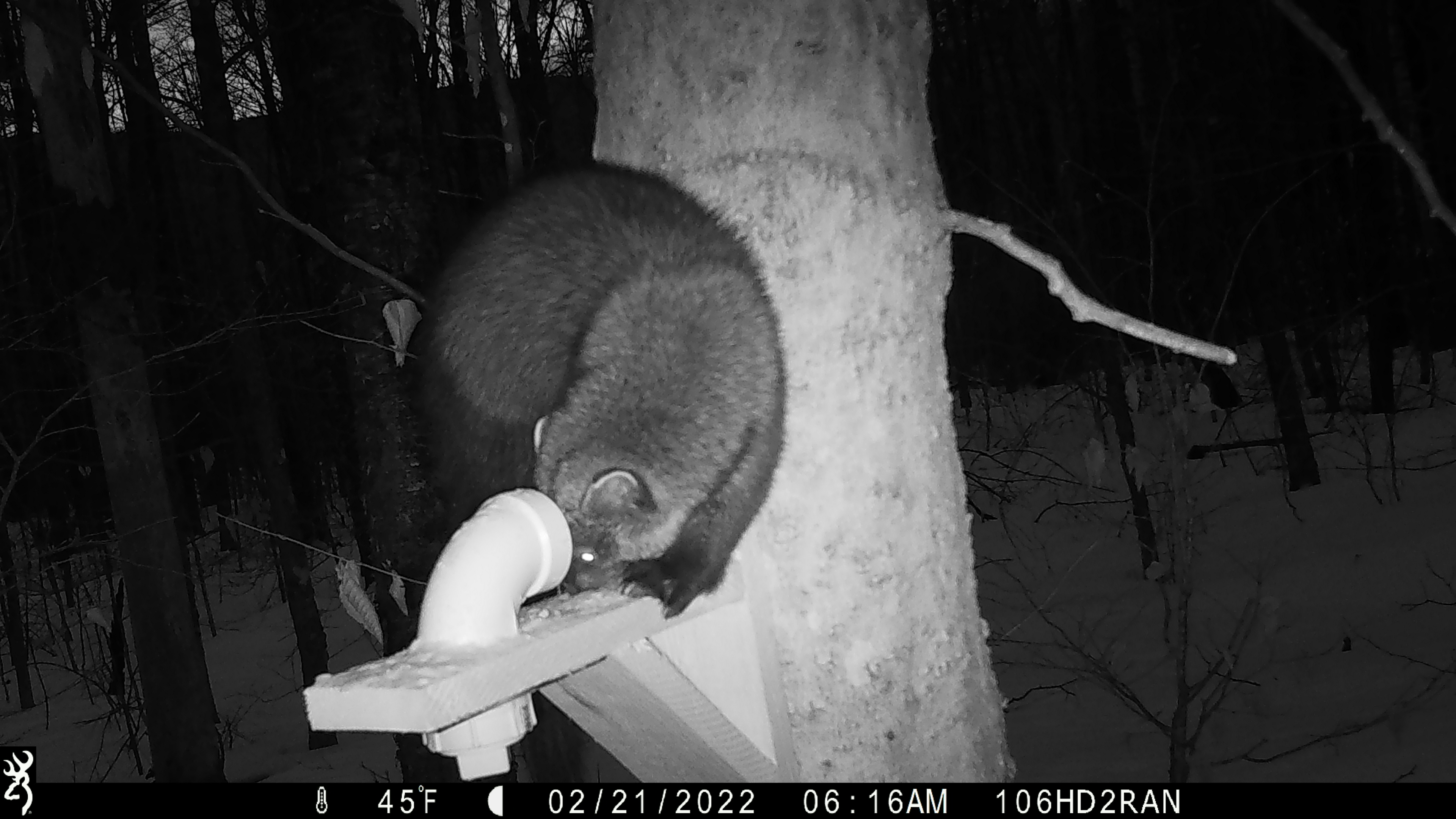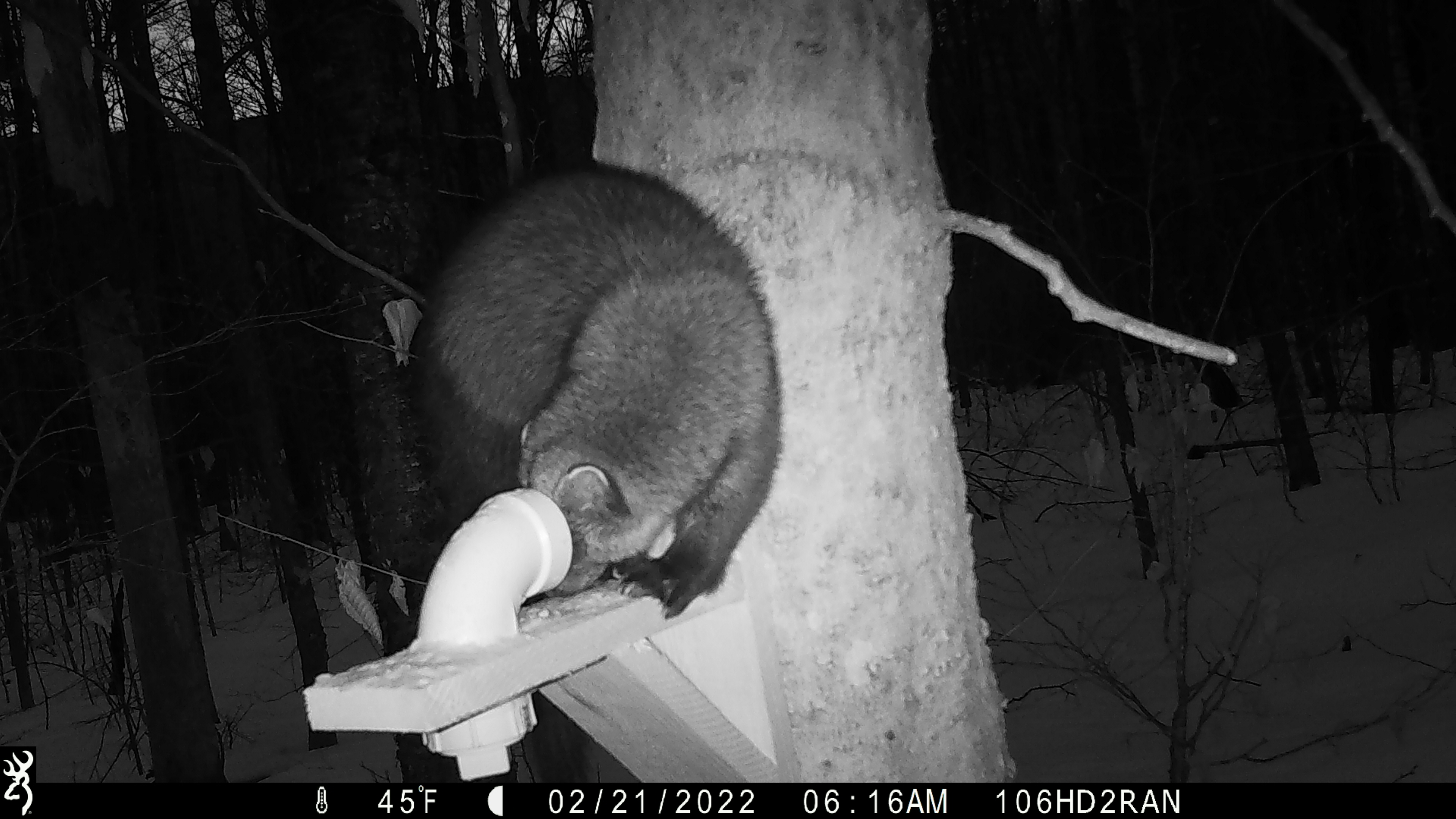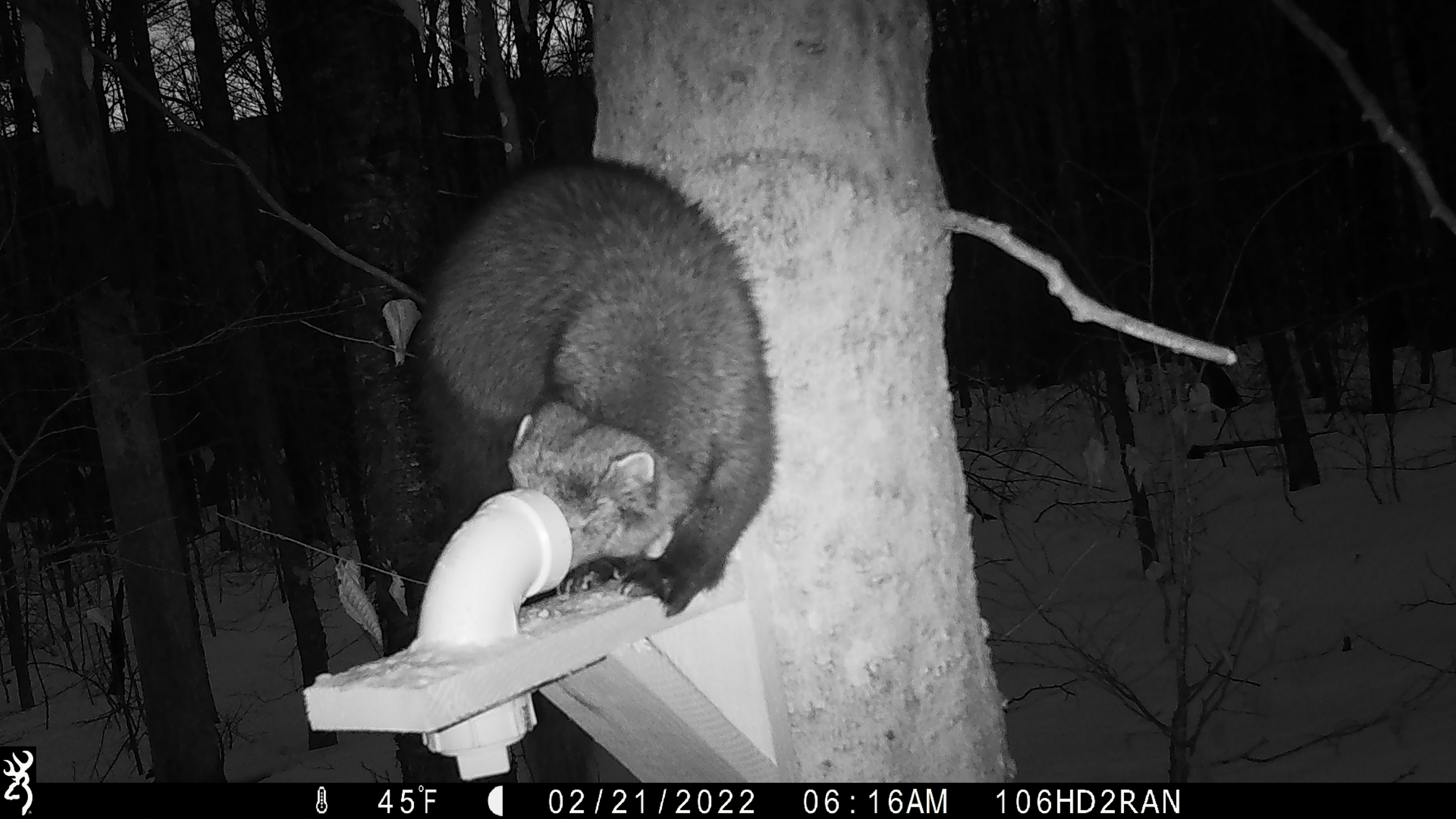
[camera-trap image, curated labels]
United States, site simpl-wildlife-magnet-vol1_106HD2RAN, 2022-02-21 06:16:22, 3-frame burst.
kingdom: Animalia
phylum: Chordata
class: Mammalia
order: Carnivora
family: Mustelidae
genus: Pekania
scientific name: Pekania pennanti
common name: fisher